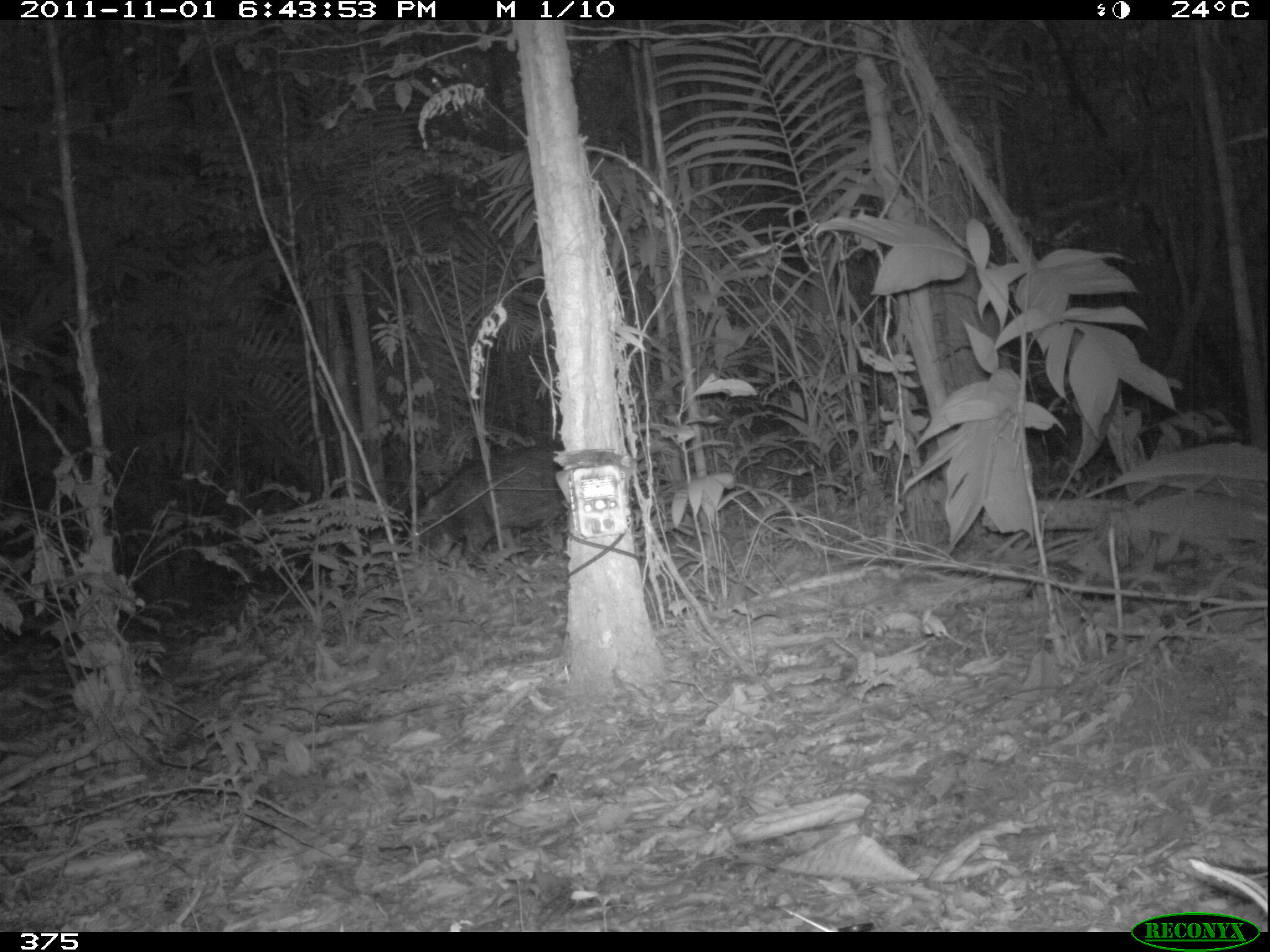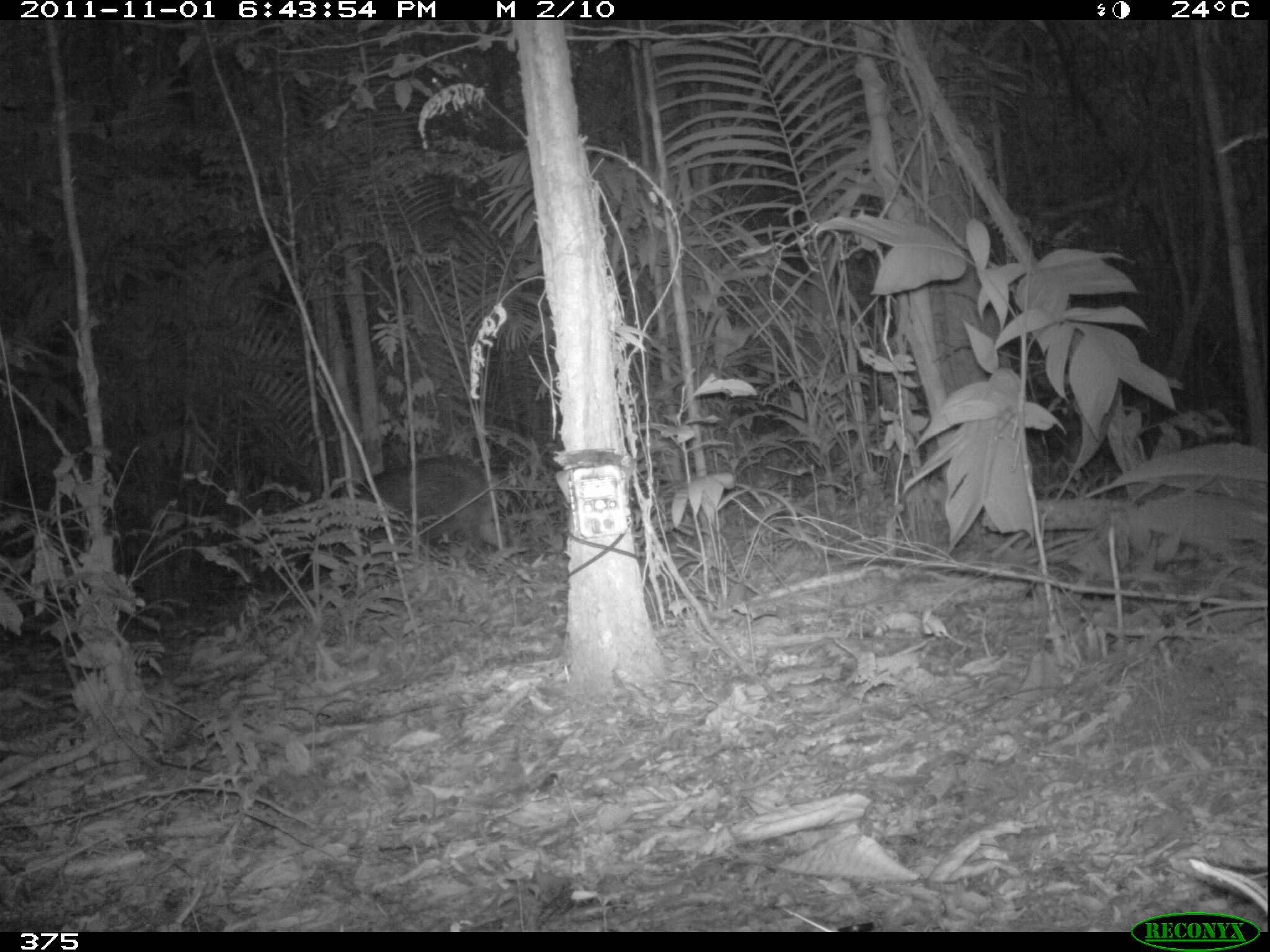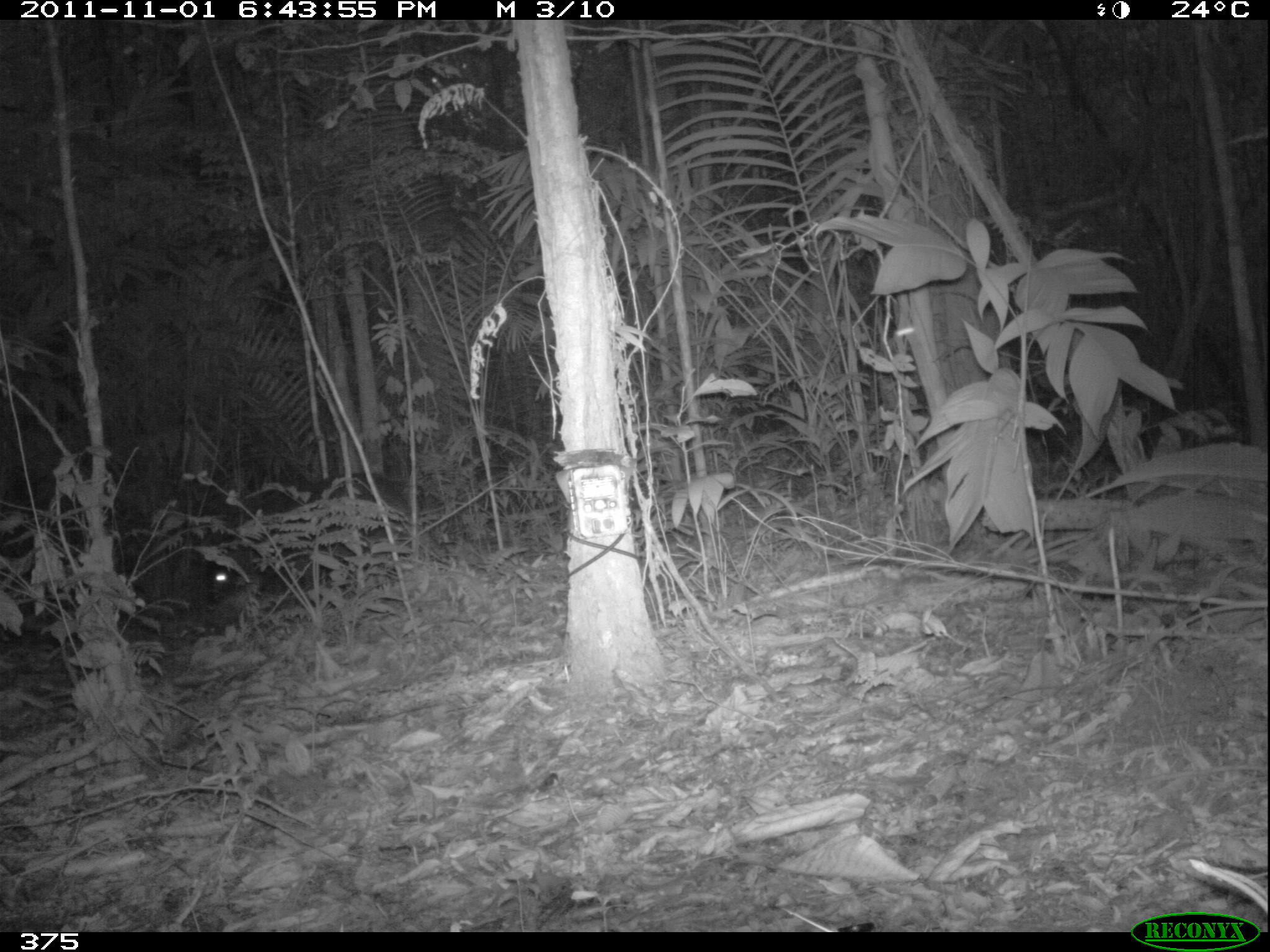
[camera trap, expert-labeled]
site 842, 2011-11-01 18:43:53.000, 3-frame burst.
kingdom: Animalia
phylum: Chordata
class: Mammalia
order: Artiodactyla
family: Tayassuidae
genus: Tayassu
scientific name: Tayassu pecari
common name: white-lipped peccary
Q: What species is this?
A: Tayassu pecari (white-lipped peccary).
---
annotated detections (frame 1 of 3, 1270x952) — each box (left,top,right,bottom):
tayassu pecari: (408,434,563,567)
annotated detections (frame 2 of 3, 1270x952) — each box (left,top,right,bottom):
tayassu pecari: (324,455,508,563)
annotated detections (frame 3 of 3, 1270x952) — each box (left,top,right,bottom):
tayassu pecari: (196,470,422,608)